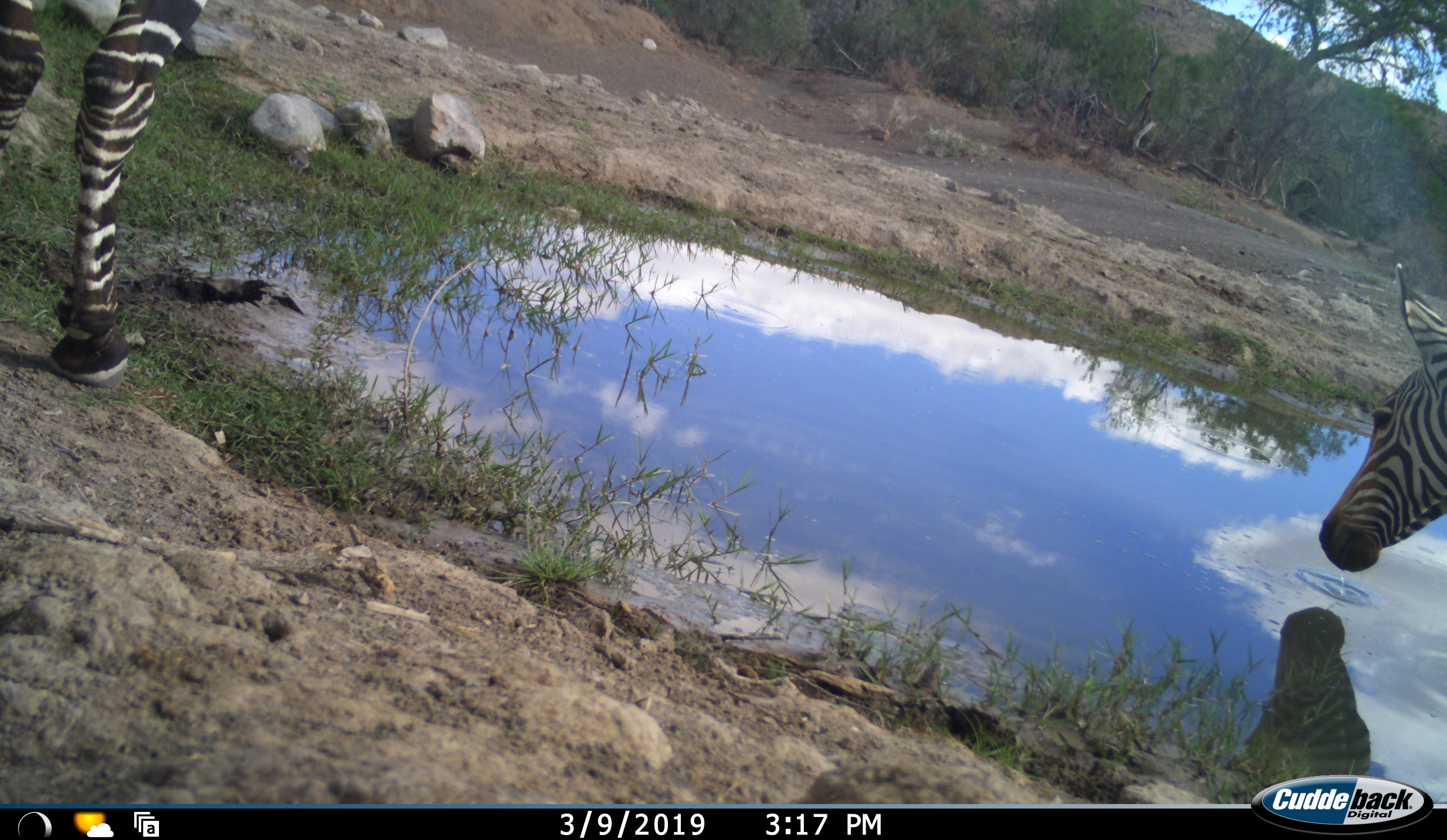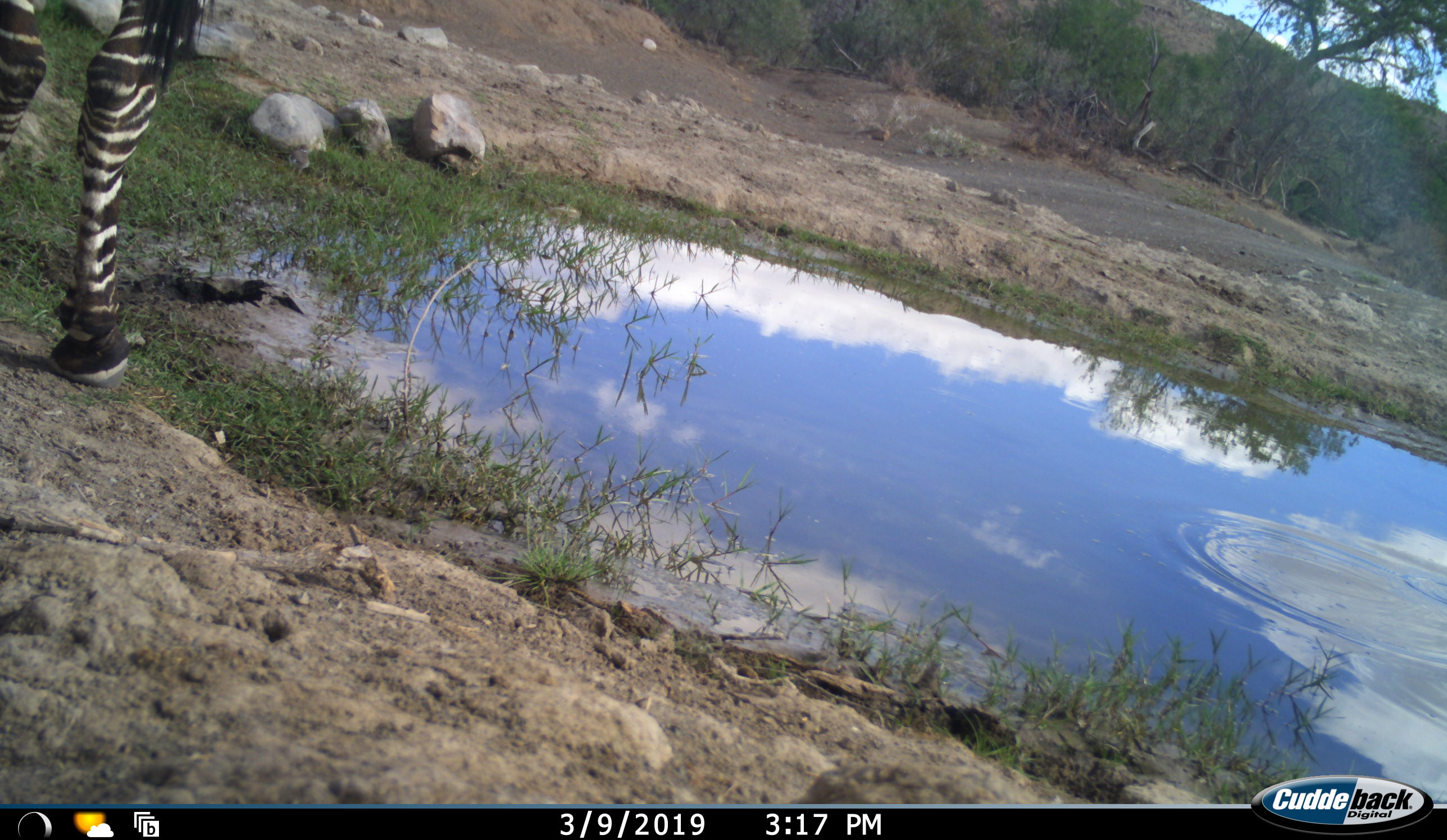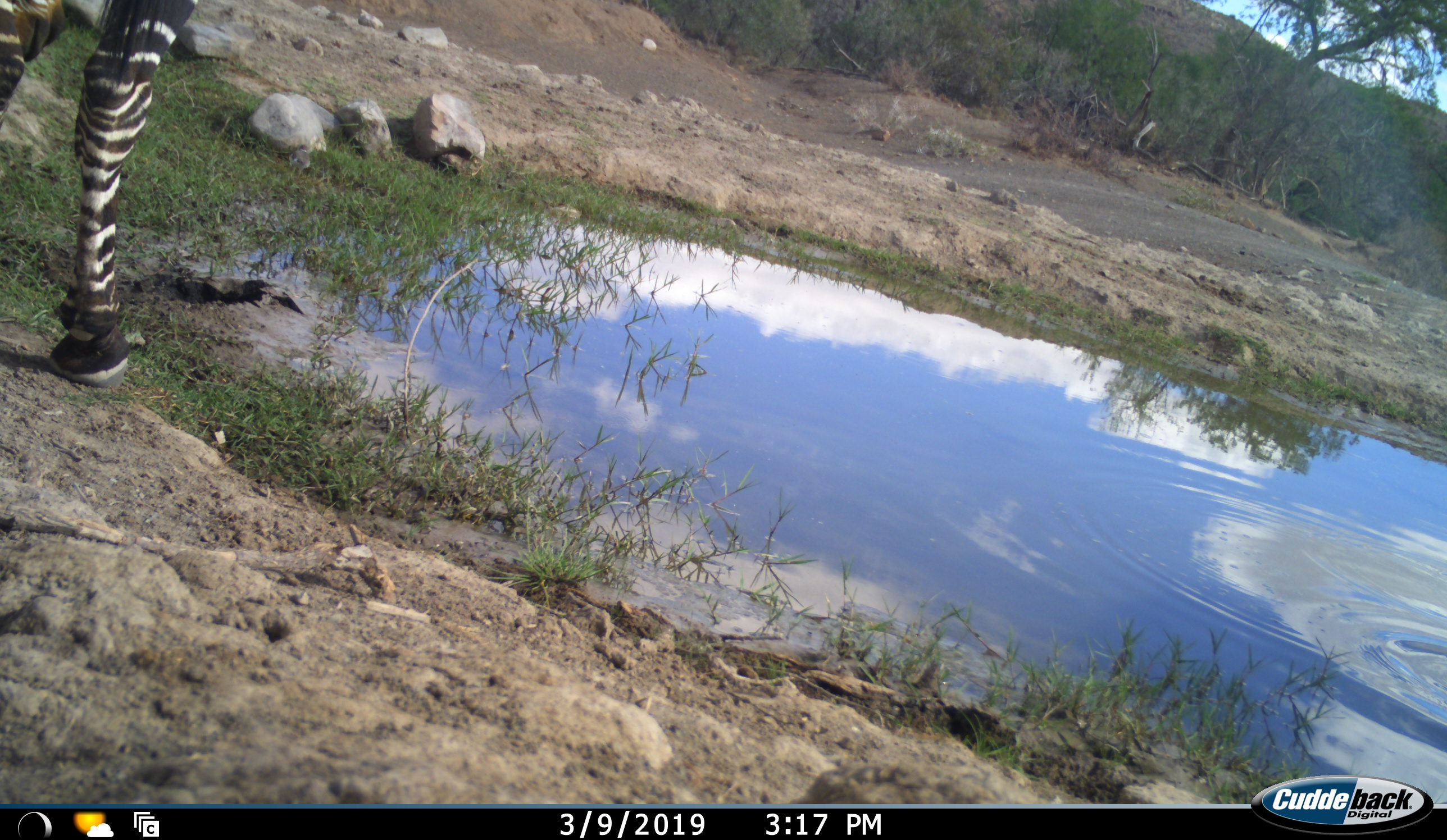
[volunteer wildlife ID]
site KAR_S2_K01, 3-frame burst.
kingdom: Animalia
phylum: Chordata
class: Mammalia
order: Perissodactyla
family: Equidae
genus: Equus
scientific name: Equus zebra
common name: mountain zebra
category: zebramountain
Zebramountain (mountain zebra) (Equus zebra), count 2. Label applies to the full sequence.